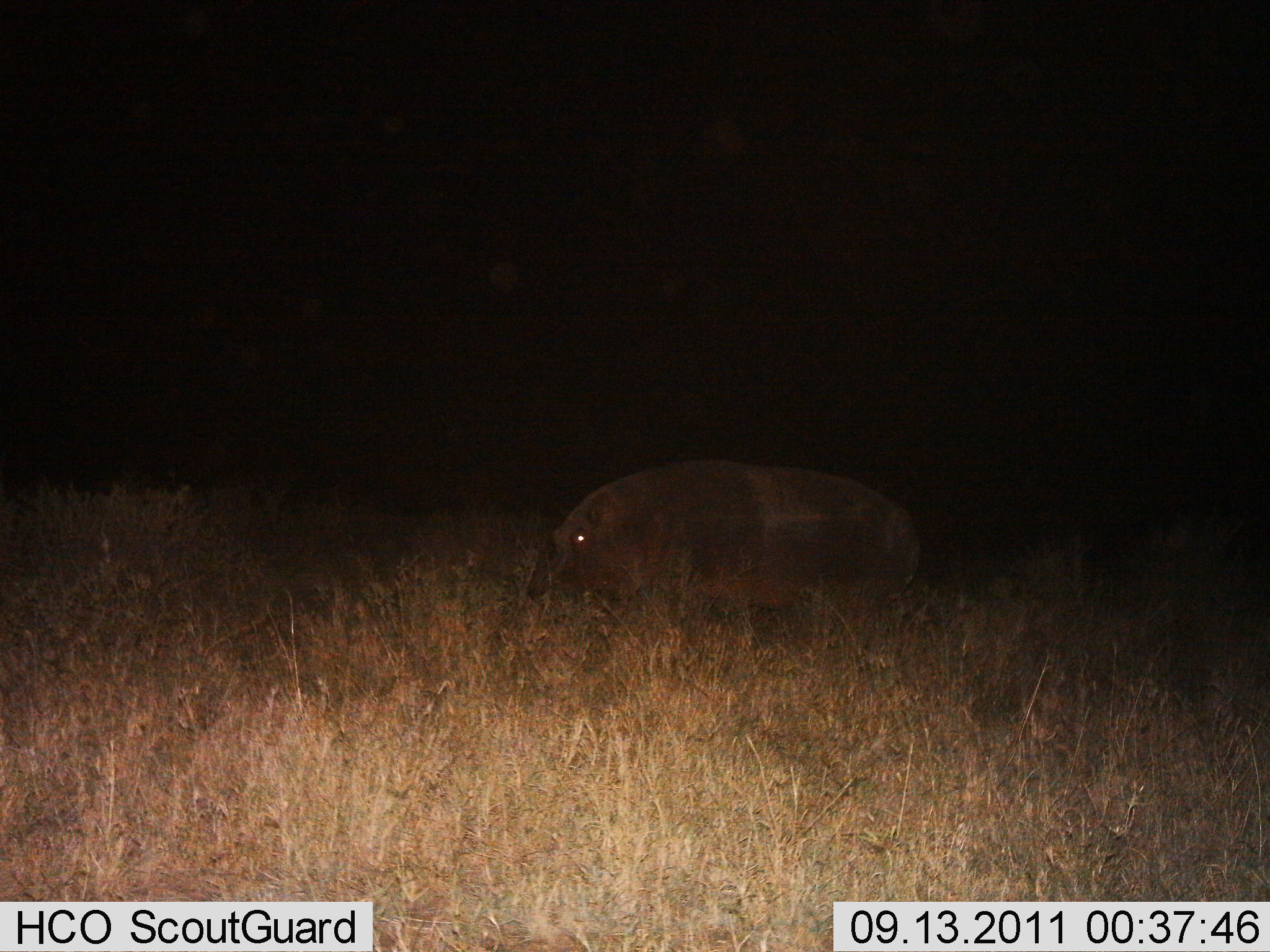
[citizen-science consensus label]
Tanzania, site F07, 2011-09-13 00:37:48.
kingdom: Animalia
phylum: Chordata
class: Mammalia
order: Artiodactyla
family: Hippopotamidae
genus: Hippopotamus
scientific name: Hippopotamus amphibius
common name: hippopotamus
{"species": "hippopotamus (Hippopotamus amphibius)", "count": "1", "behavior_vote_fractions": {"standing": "54%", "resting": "0%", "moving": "38%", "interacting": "0%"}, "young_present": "0%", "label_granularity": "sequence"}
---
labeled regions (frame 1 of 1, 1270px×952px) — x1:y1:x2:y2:
animal: 526:457:925:663